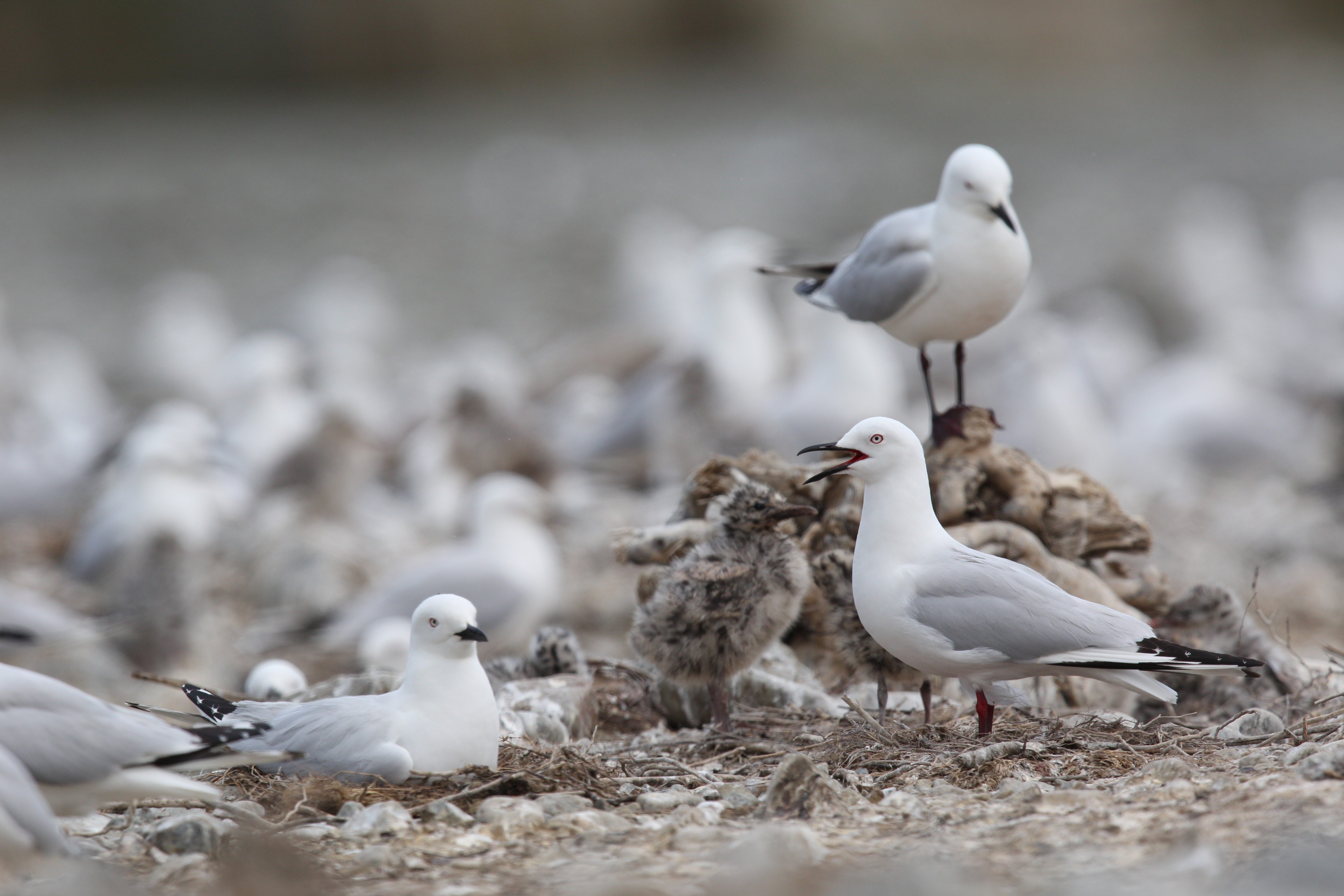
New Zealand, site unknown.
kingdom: Animalia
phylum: Chordata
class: Aves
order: Charadriiformes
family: Laridae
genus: Chroicocephalus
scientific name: Chroicocephalus bulleri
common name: black-billed gull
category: black billed gull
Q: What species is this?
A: Black billed gull (black-billed gull) (Chroicocephalus bulleri).